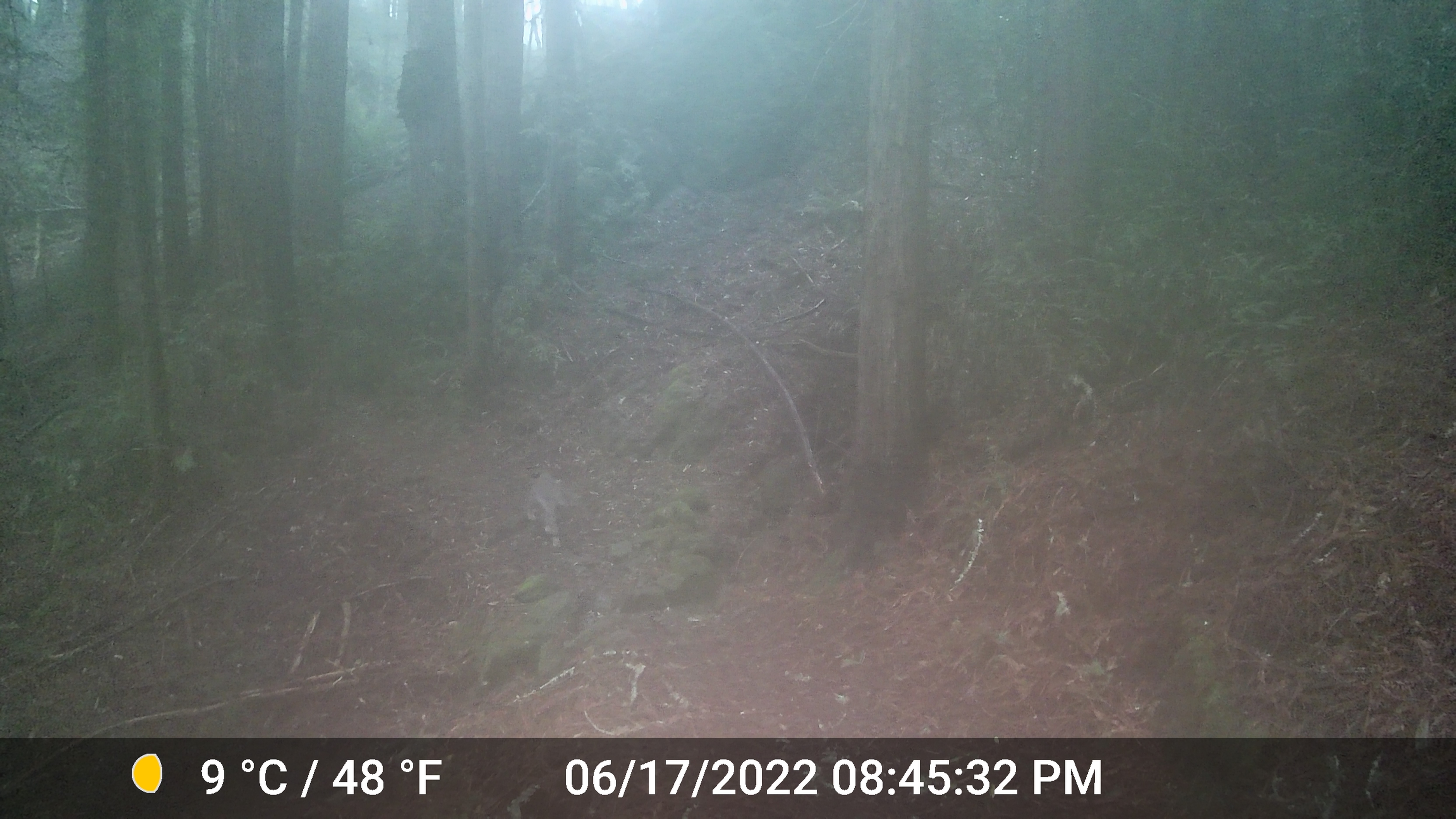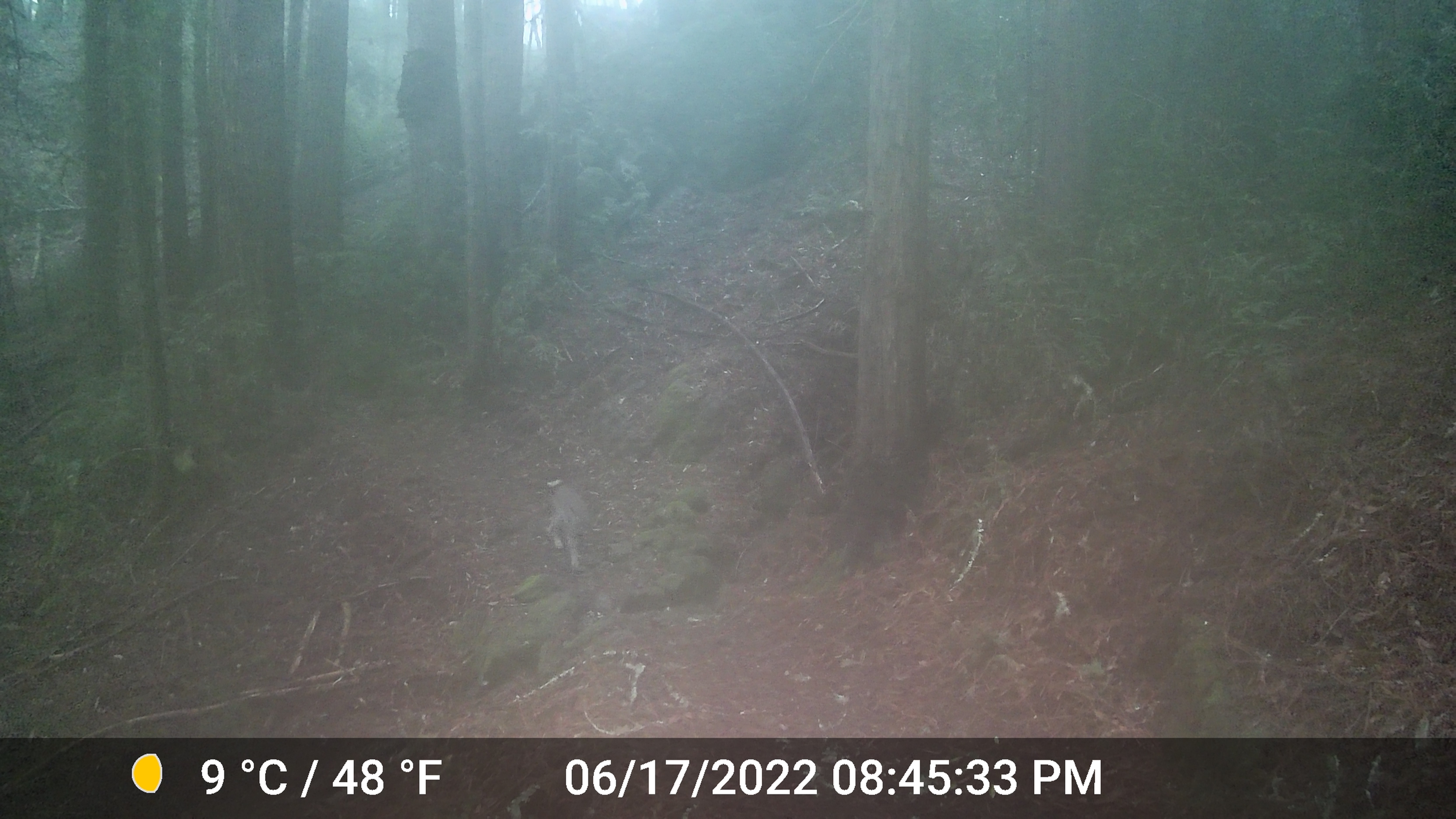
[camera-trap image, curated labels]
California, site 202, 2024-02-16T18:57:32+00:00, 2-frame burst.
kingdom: Animalia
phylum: Chordata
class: Mammalia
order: Carnivora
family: Felidae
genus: Lynx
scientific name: Lynx rufus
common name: bobcat